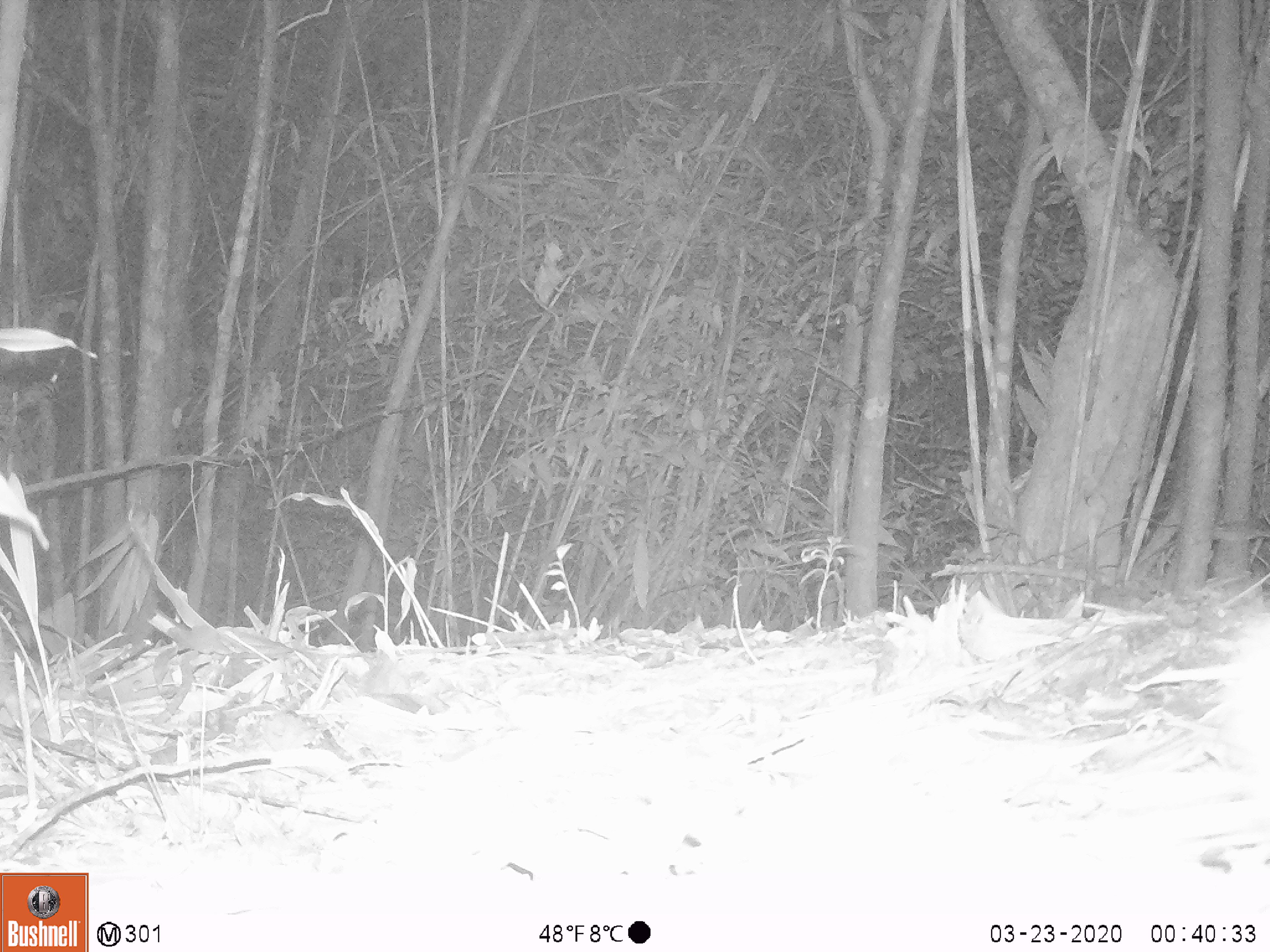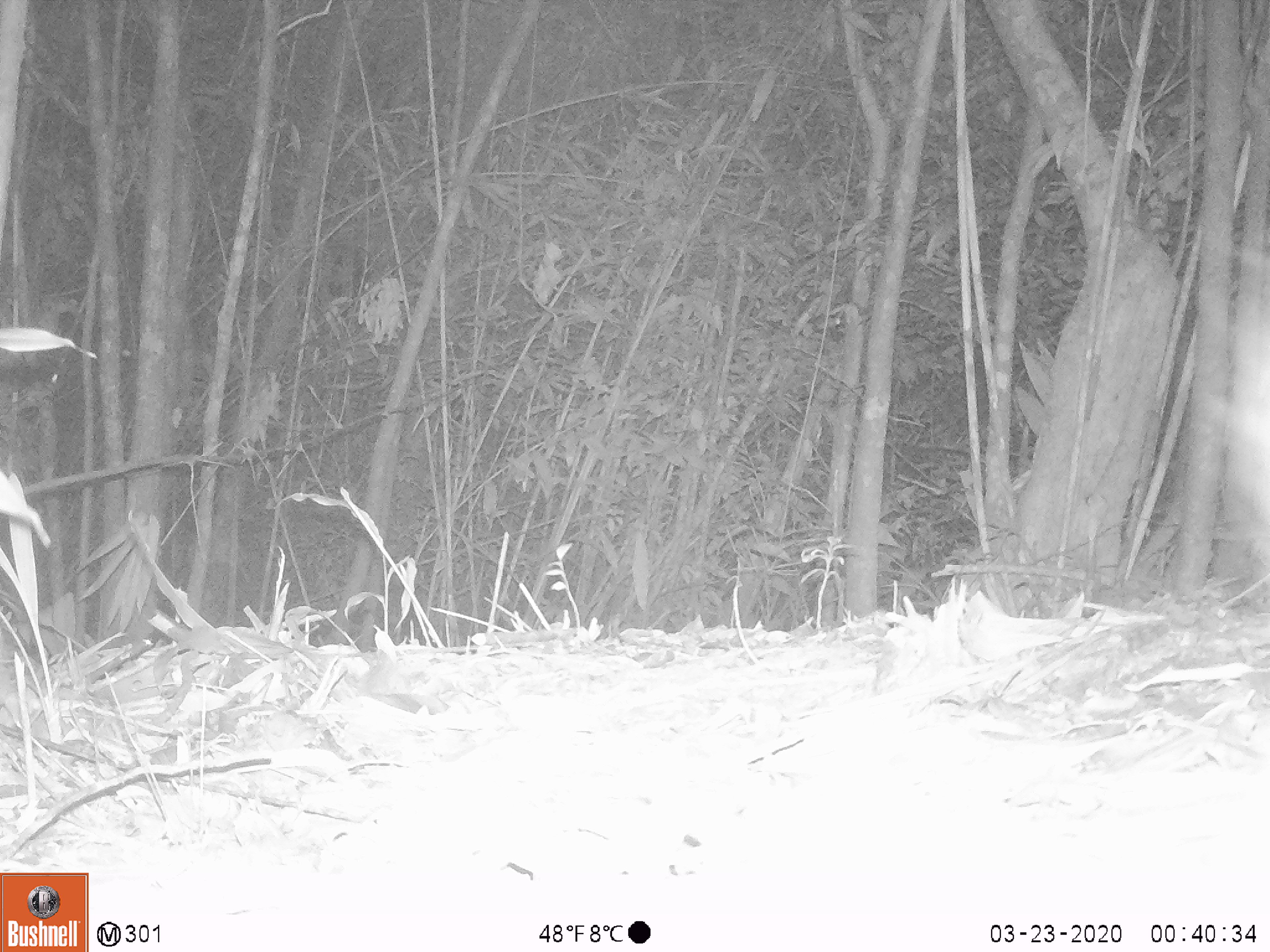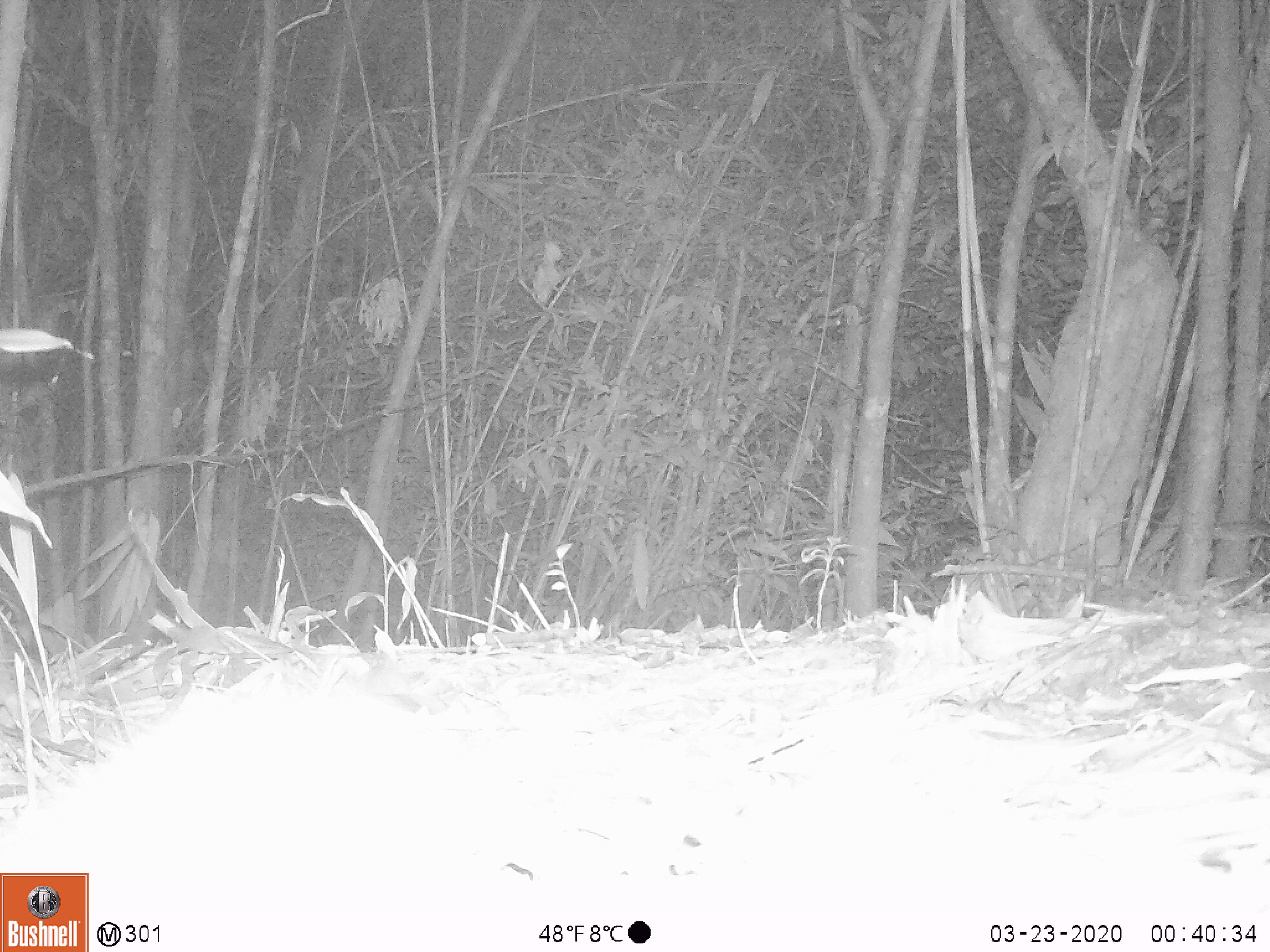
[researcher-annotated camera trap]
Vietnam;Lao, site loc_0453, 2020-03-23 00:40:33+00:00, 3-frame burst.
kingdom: Animalia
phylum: Chordata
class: Mammalia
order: Carnivora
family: Herpestidae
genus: Urva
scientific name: Urva urva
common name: crab-eating mongoose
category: crab eating mongoose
Crab eating mongoose (crab-eating mongoose) (Urva urva). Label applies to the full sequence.